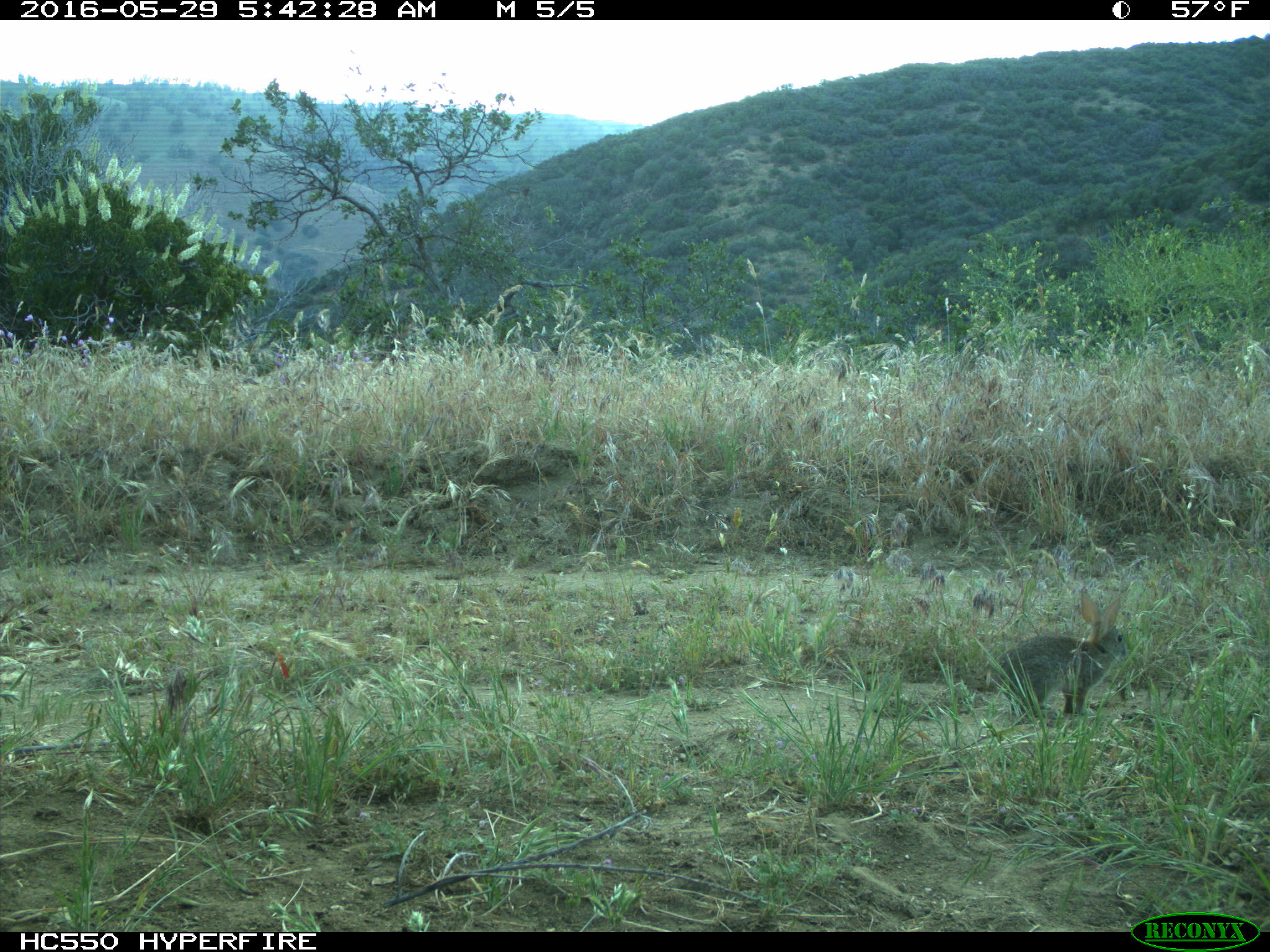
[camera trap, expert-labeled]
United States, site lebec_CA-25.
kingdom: Animalia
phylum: Chordata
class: Mammalia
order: Lagomorpha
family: Leporidae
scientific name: Leporidae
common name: rabbits and hares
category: unidentified rabbit